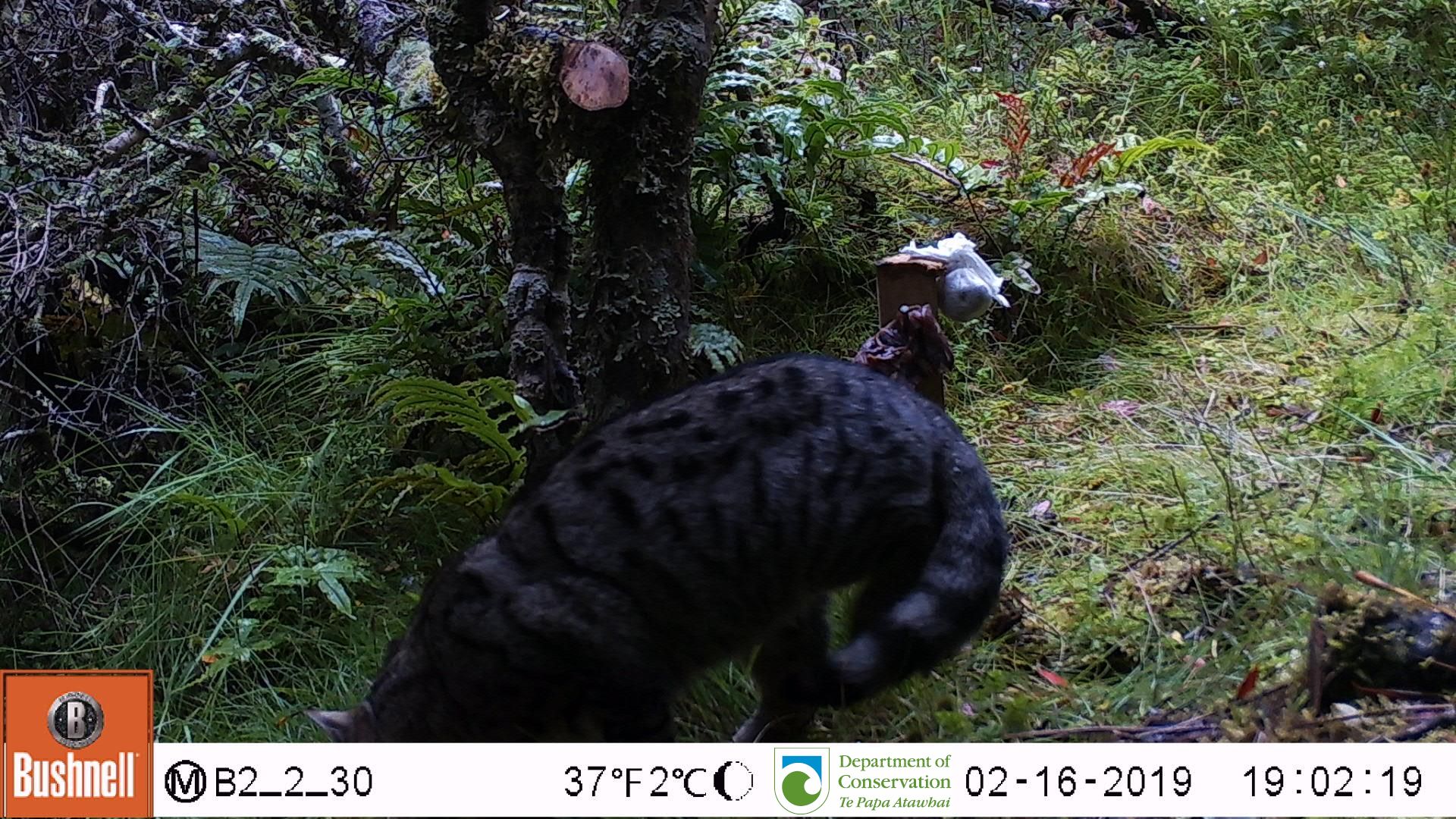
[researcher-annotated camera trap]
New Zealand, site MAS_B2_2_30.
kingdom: Animalia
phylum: Chordata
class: Mammalia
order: Carnivora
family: Felidae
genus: Felis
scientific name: Felis catus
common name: domestic cat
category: cat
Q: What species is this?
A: Cat (domestic cat) (Felis catus).